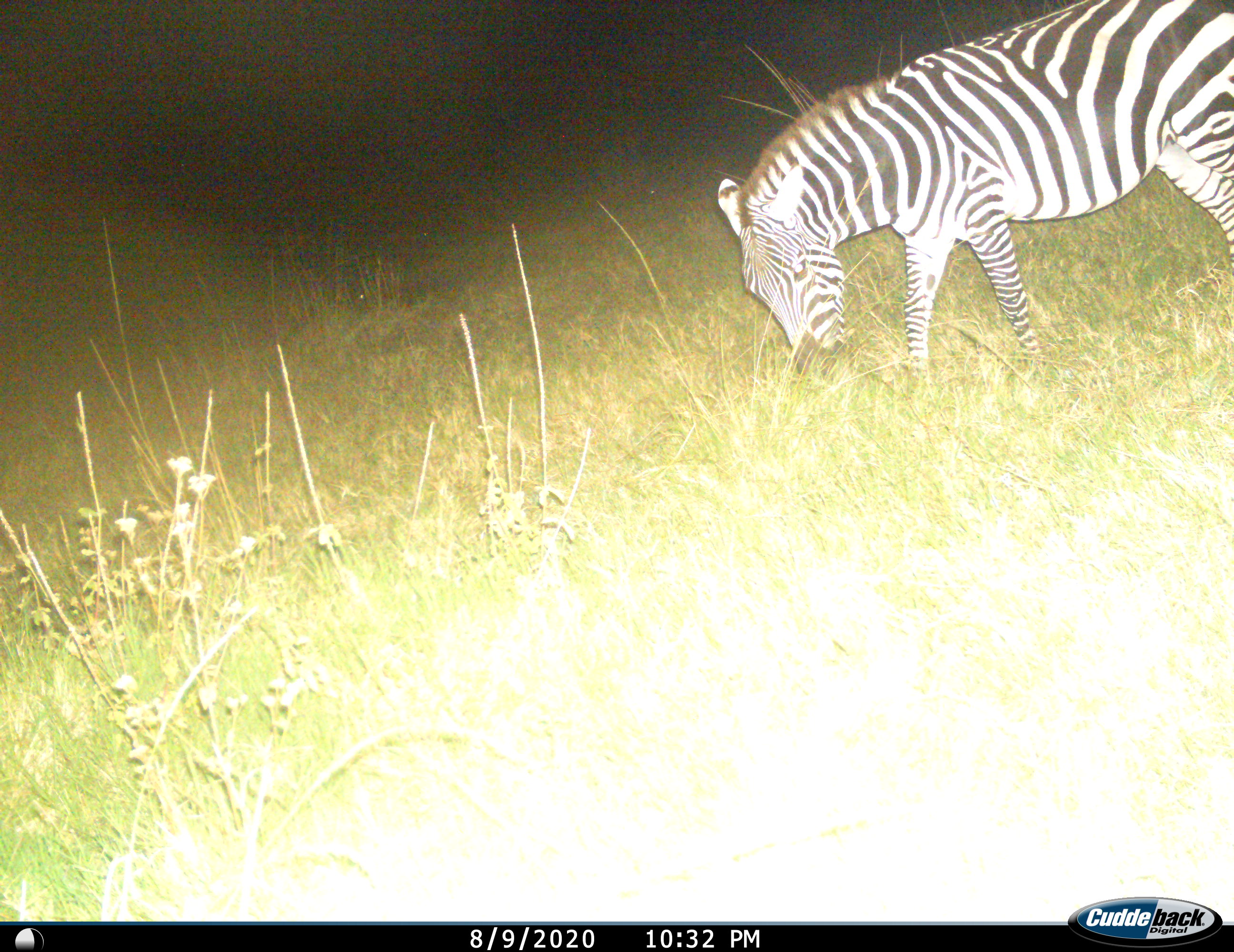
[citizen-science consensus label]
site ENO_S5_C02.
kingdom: Animalia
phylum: Chordata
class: Mammalia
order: Perissodactyla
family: Equidae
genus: Equus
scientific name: Equus quagga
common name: plains zebra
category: zebraplains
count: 1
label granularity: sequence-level